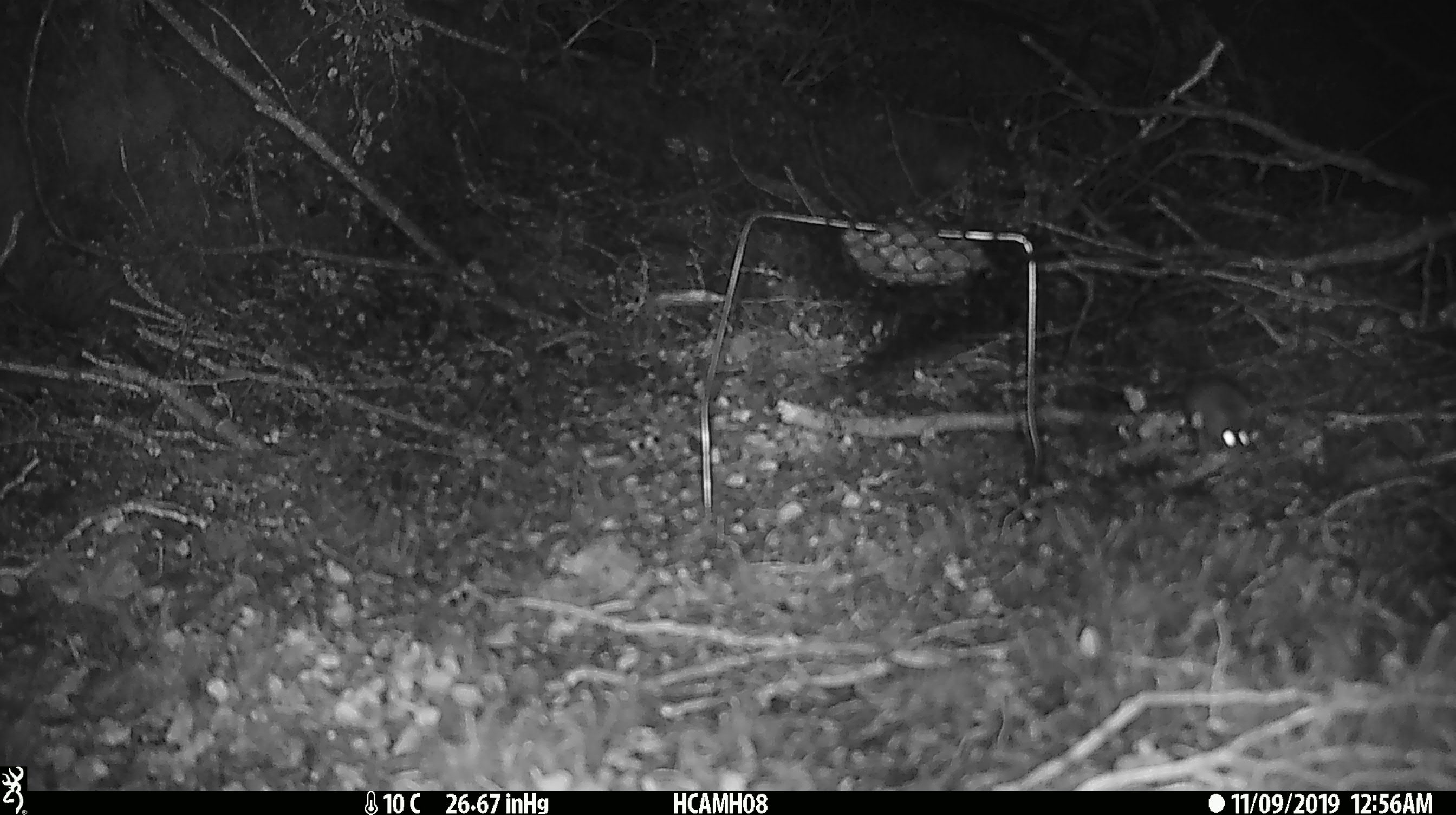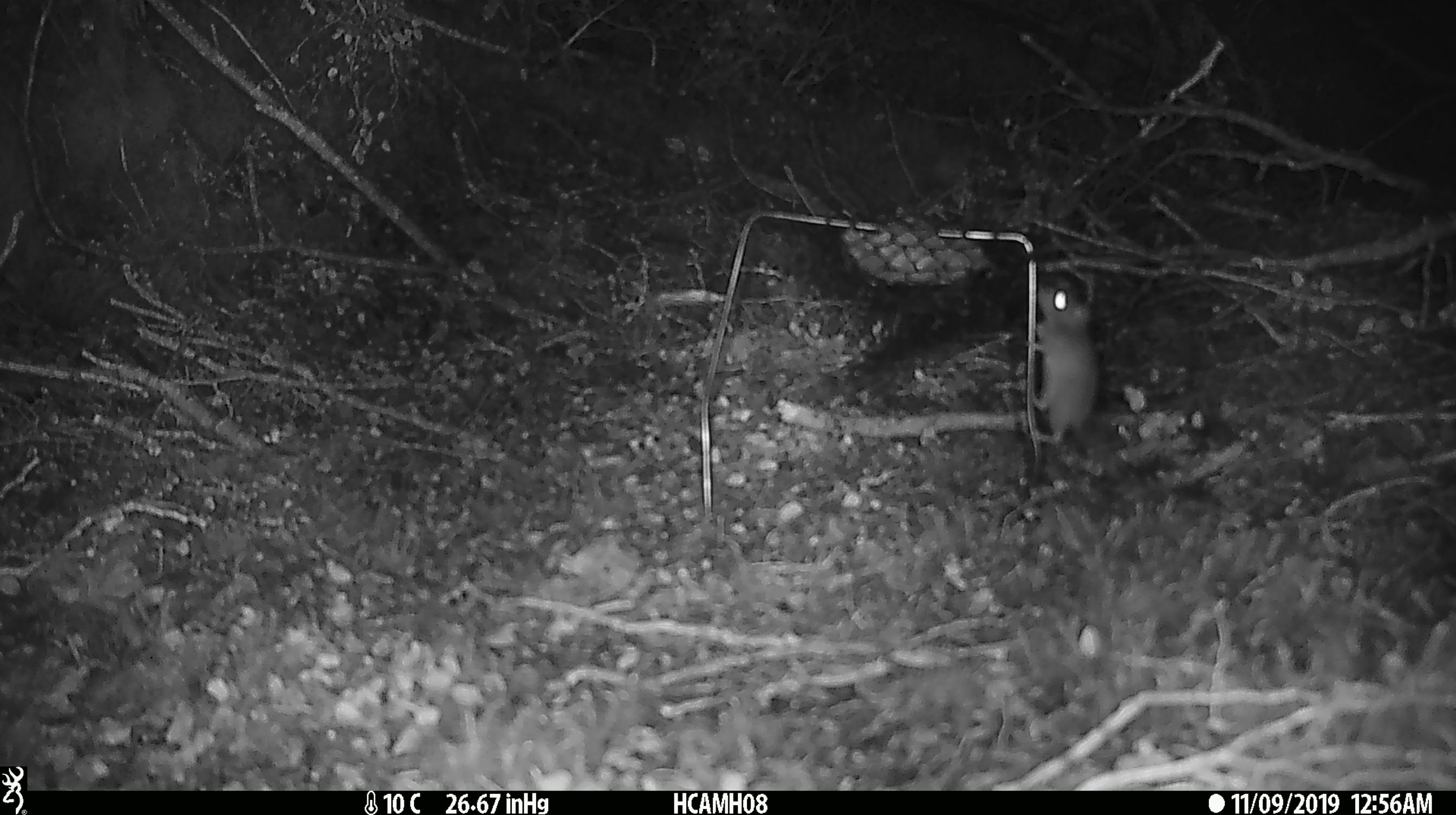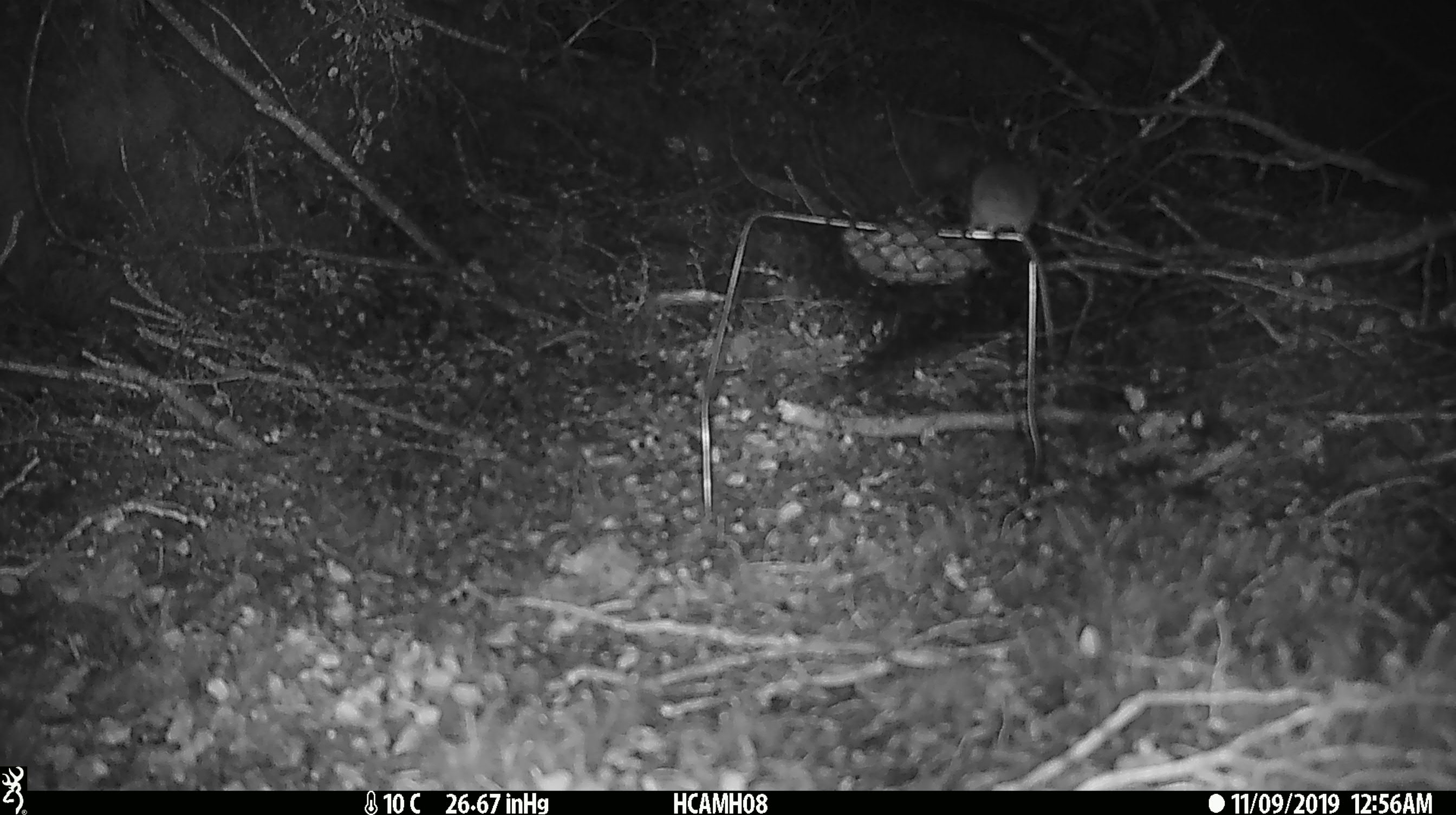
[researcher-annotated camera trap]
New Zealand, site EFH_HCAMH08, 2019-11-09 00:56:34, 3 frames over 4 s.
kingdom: Animalia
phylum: Chordata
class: Mammalia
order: Rodentia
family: Muridae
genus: Mus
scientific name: Mus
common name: mouse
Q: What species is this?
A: Mouse (Mus).